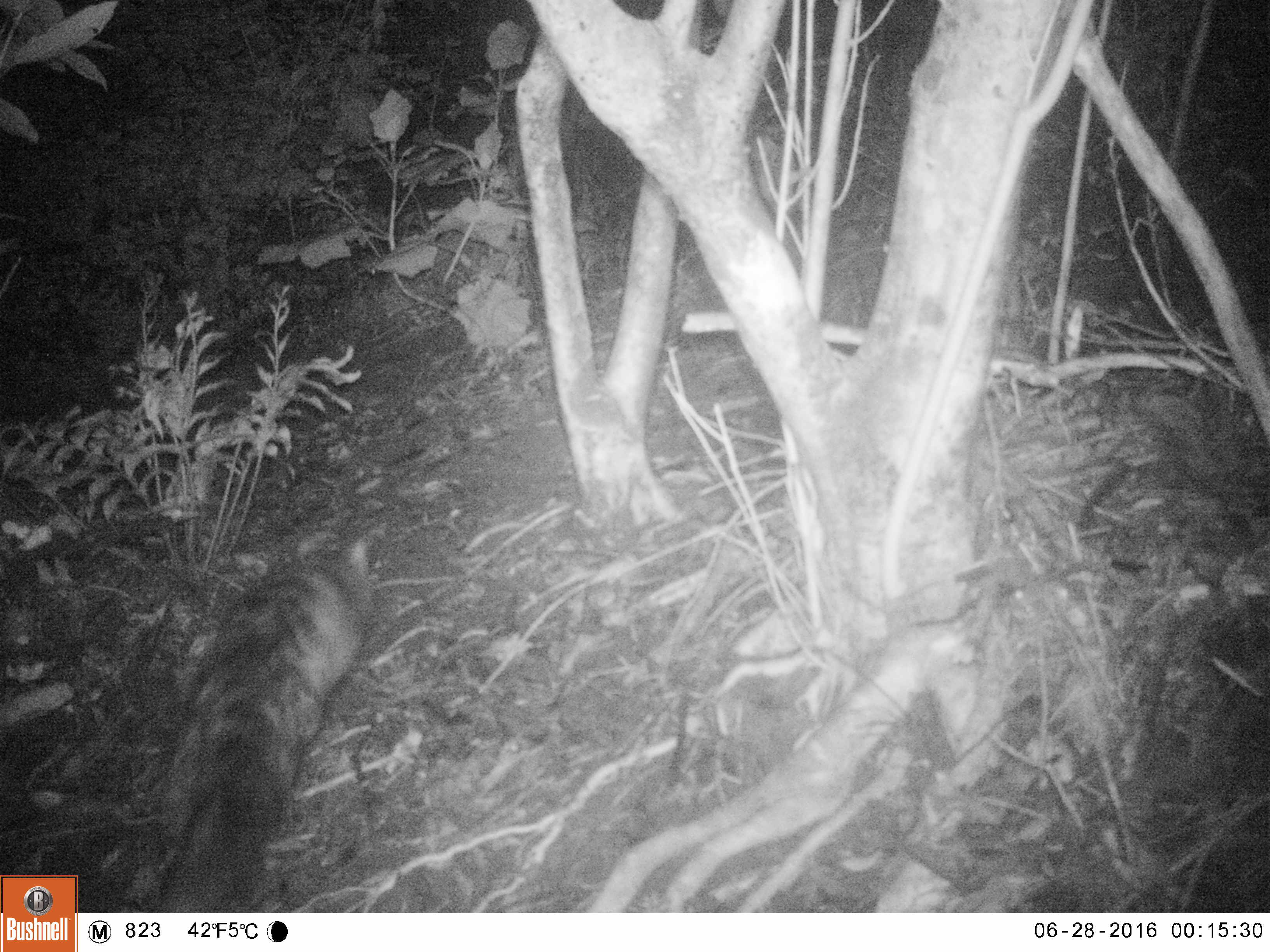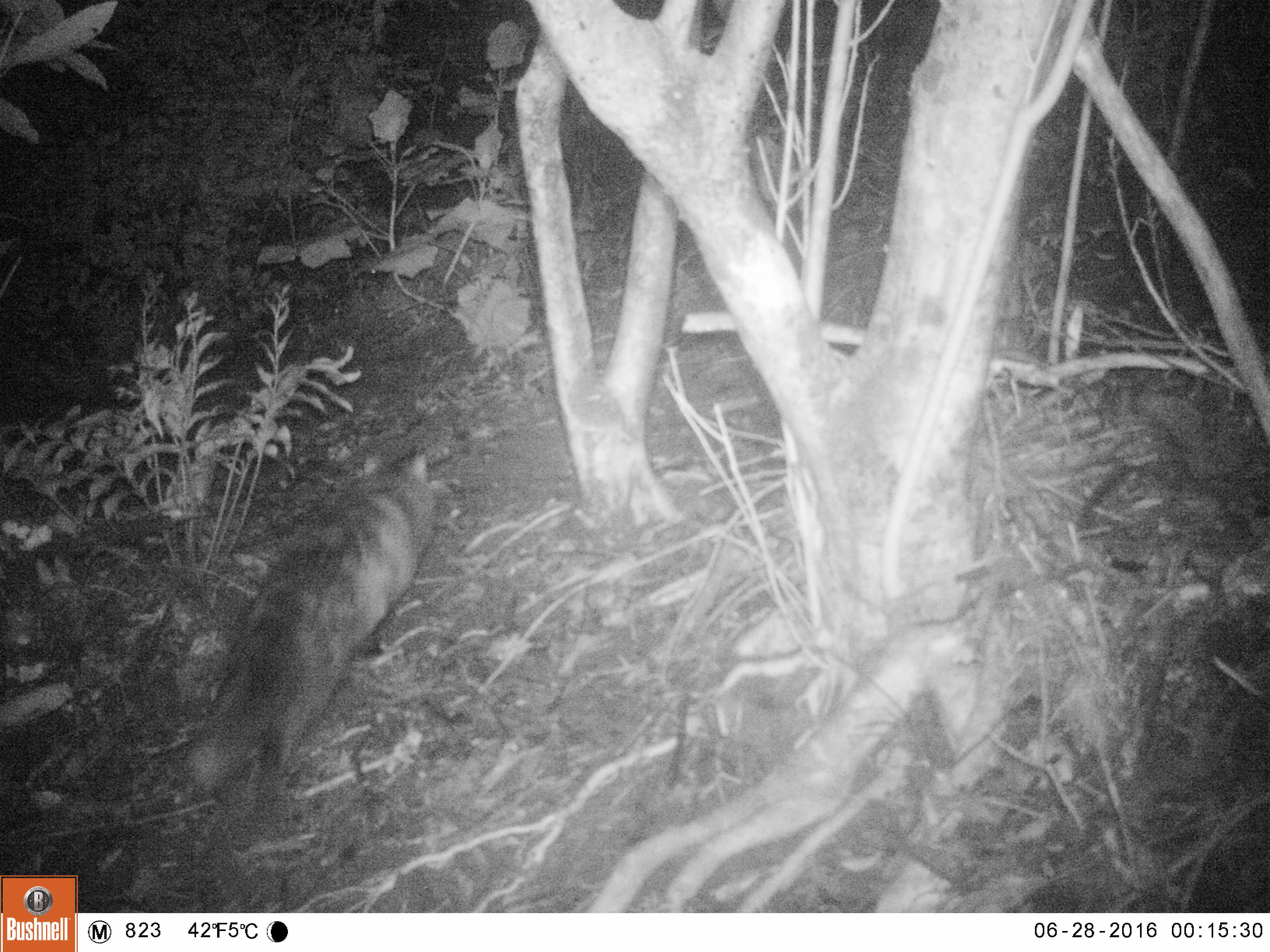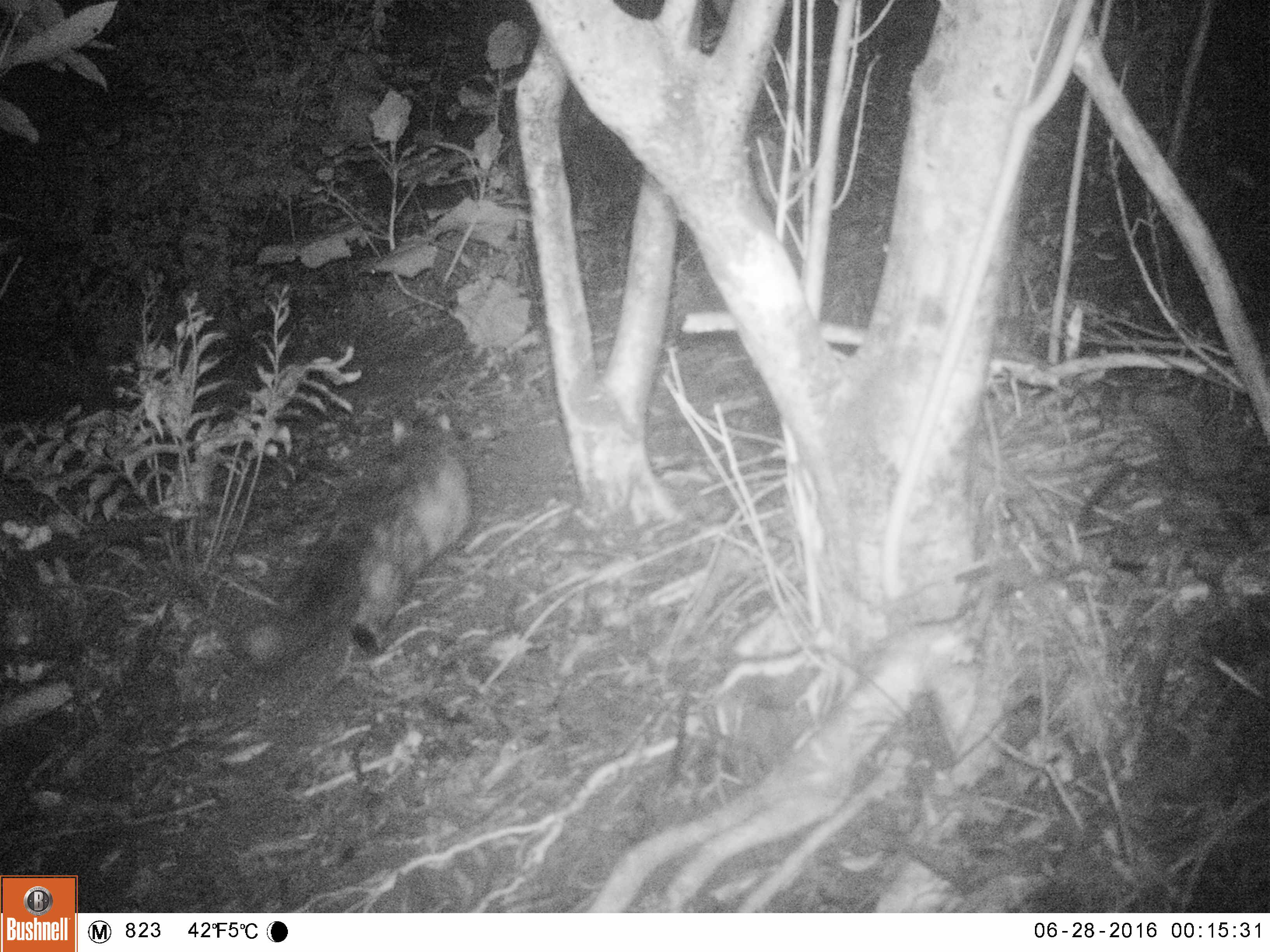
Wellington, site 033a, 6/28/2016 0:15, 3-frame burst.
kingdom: Animalia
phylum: Chordata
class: Mammalia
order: Carnivora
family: Felidae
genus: Felis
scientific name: Felis catus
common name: cat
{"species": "cat (Felis catus)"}